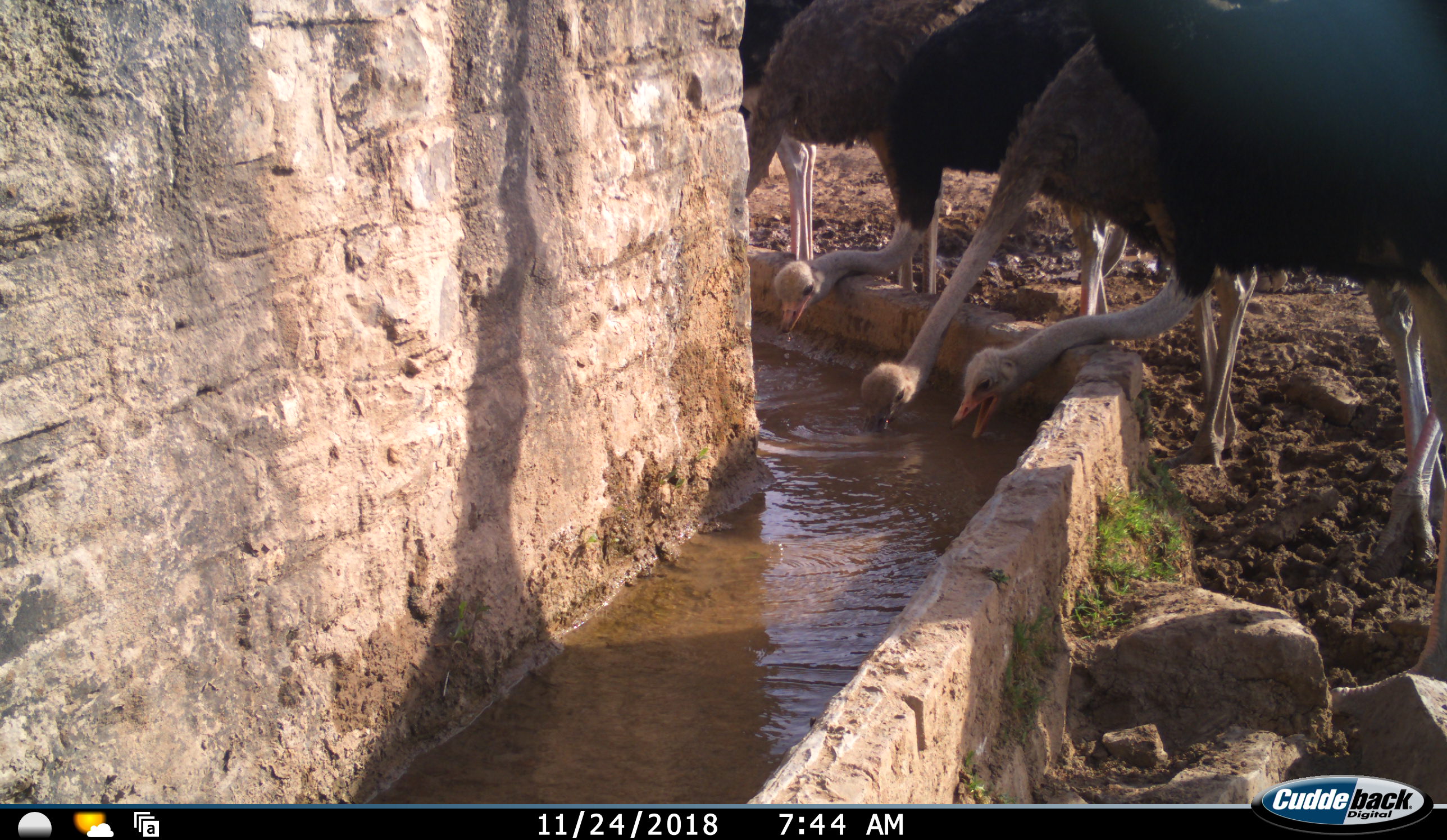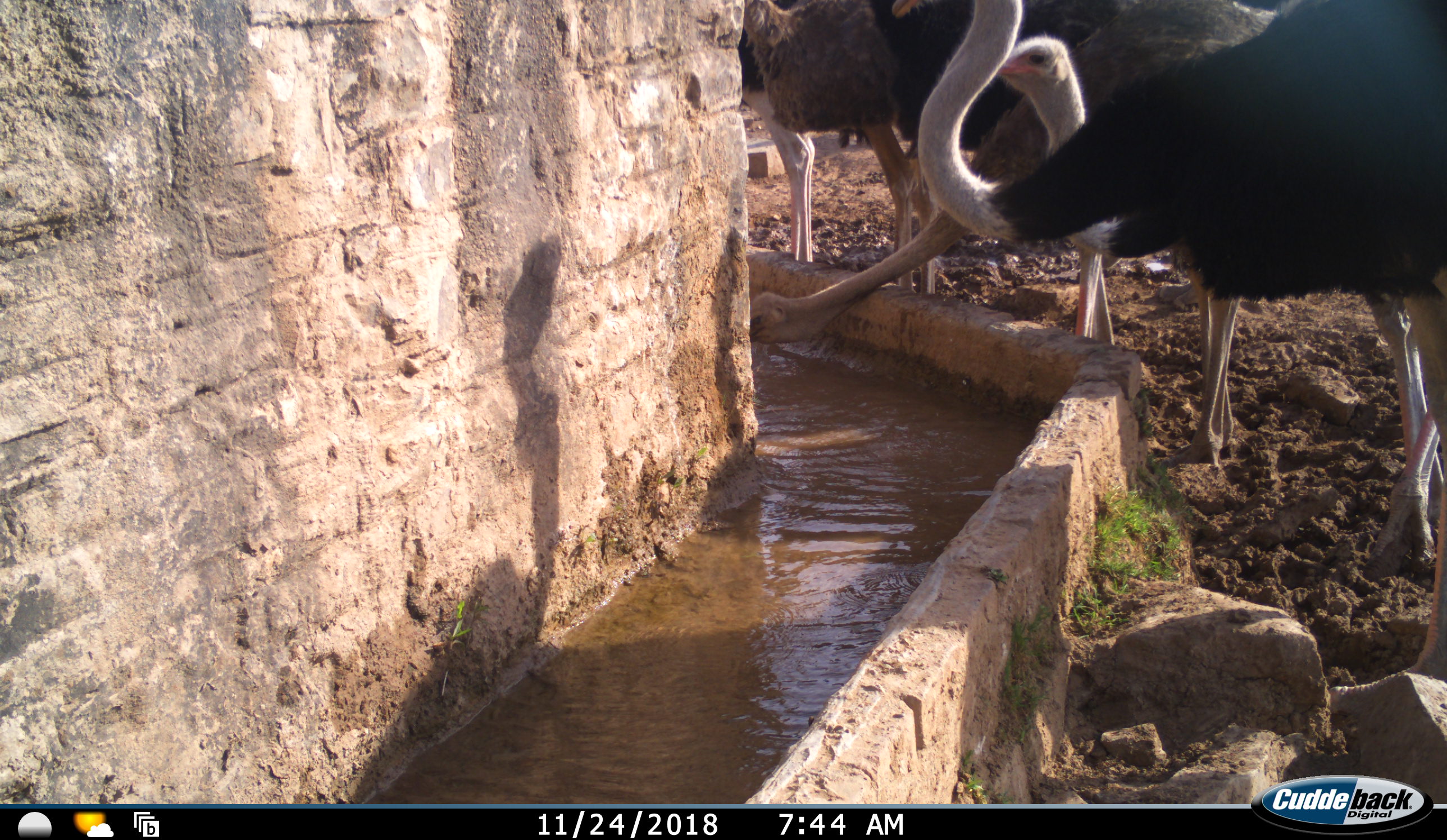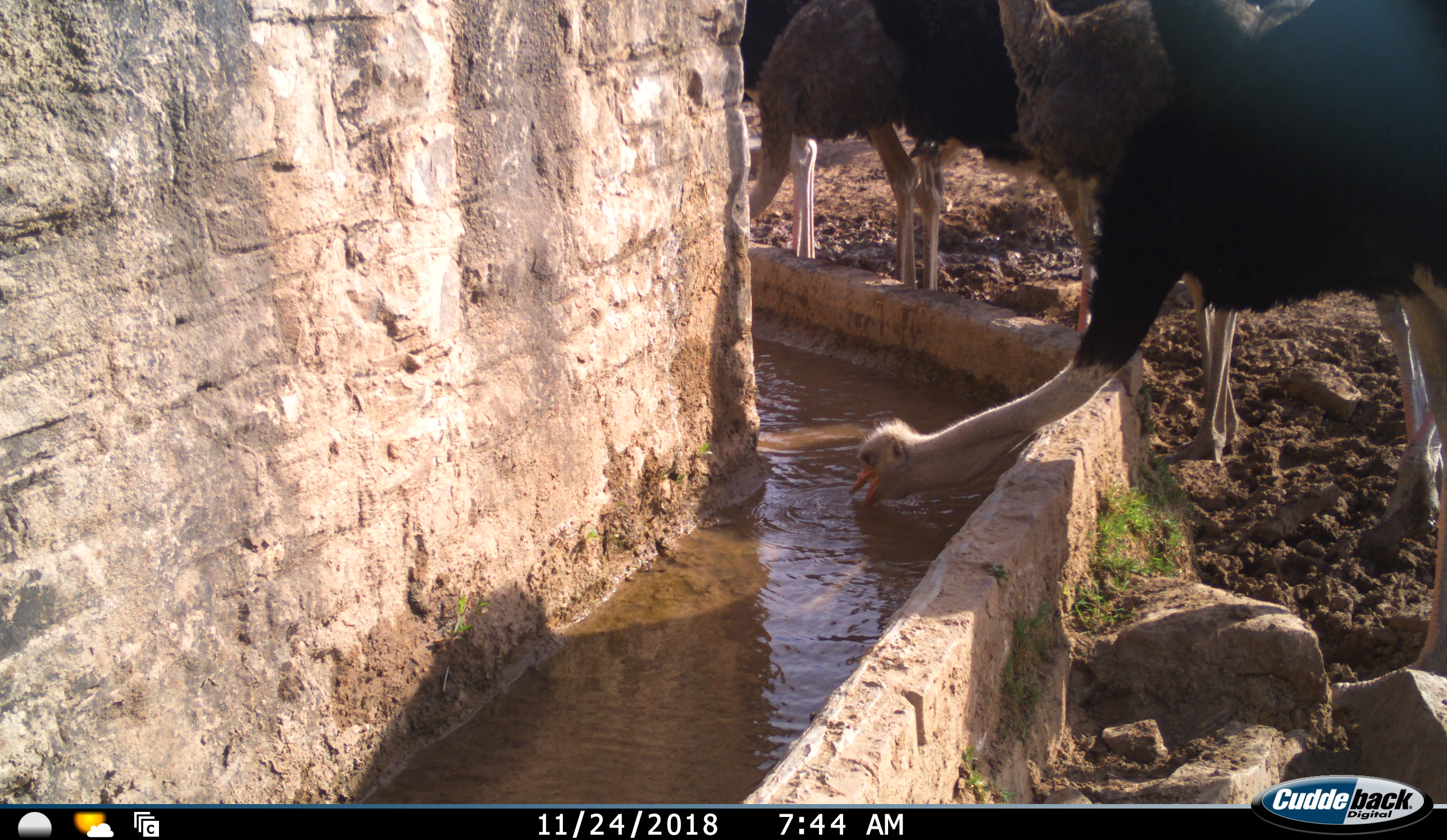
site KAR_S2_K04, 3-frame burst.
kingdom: Animalia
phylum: Chordata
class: Aves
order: Struthioniformes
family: Struthionidae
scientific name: Struthionidae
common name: ostrich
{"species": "ostrich (Struthionidae)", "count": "5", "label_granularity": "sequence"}